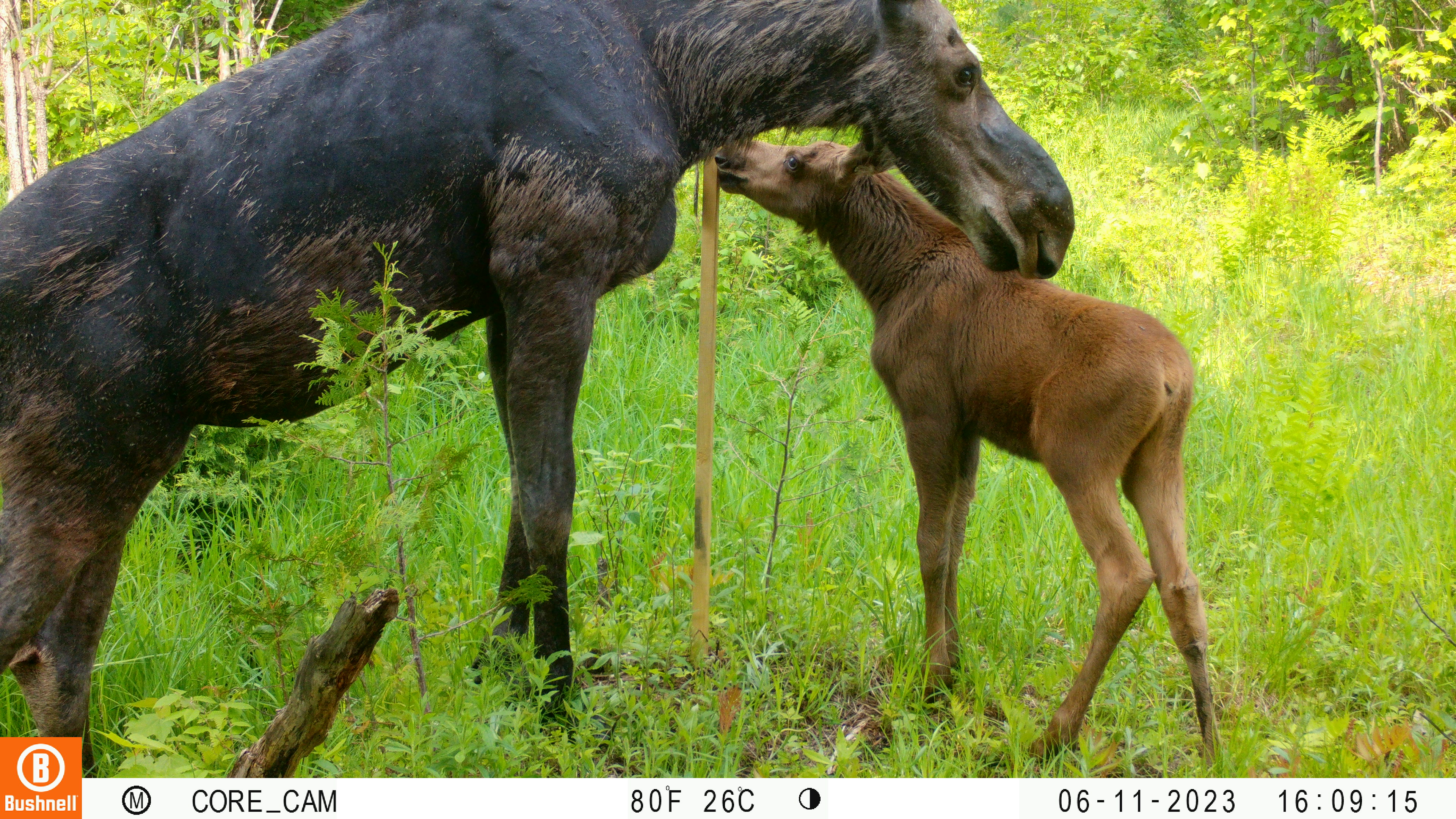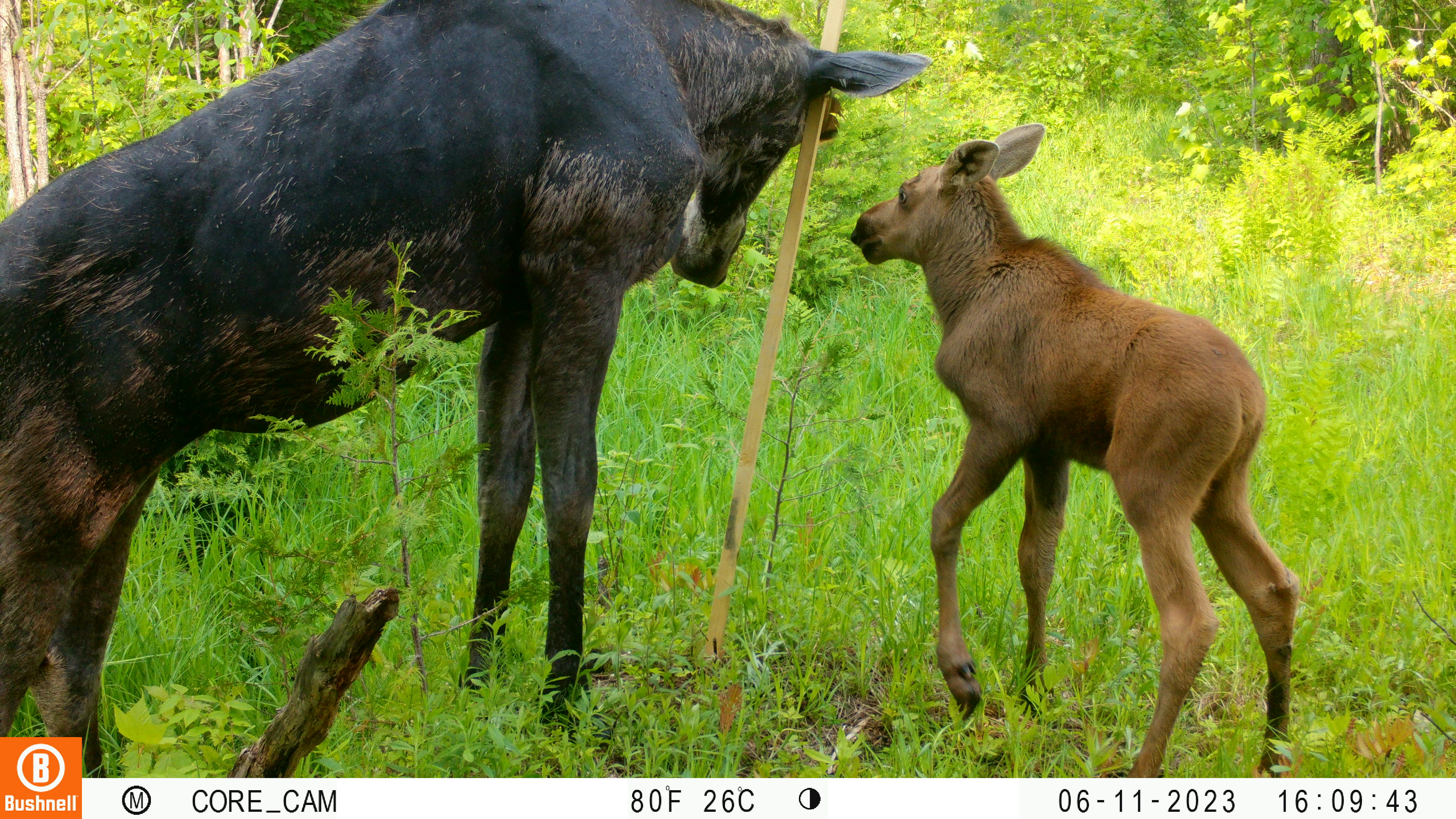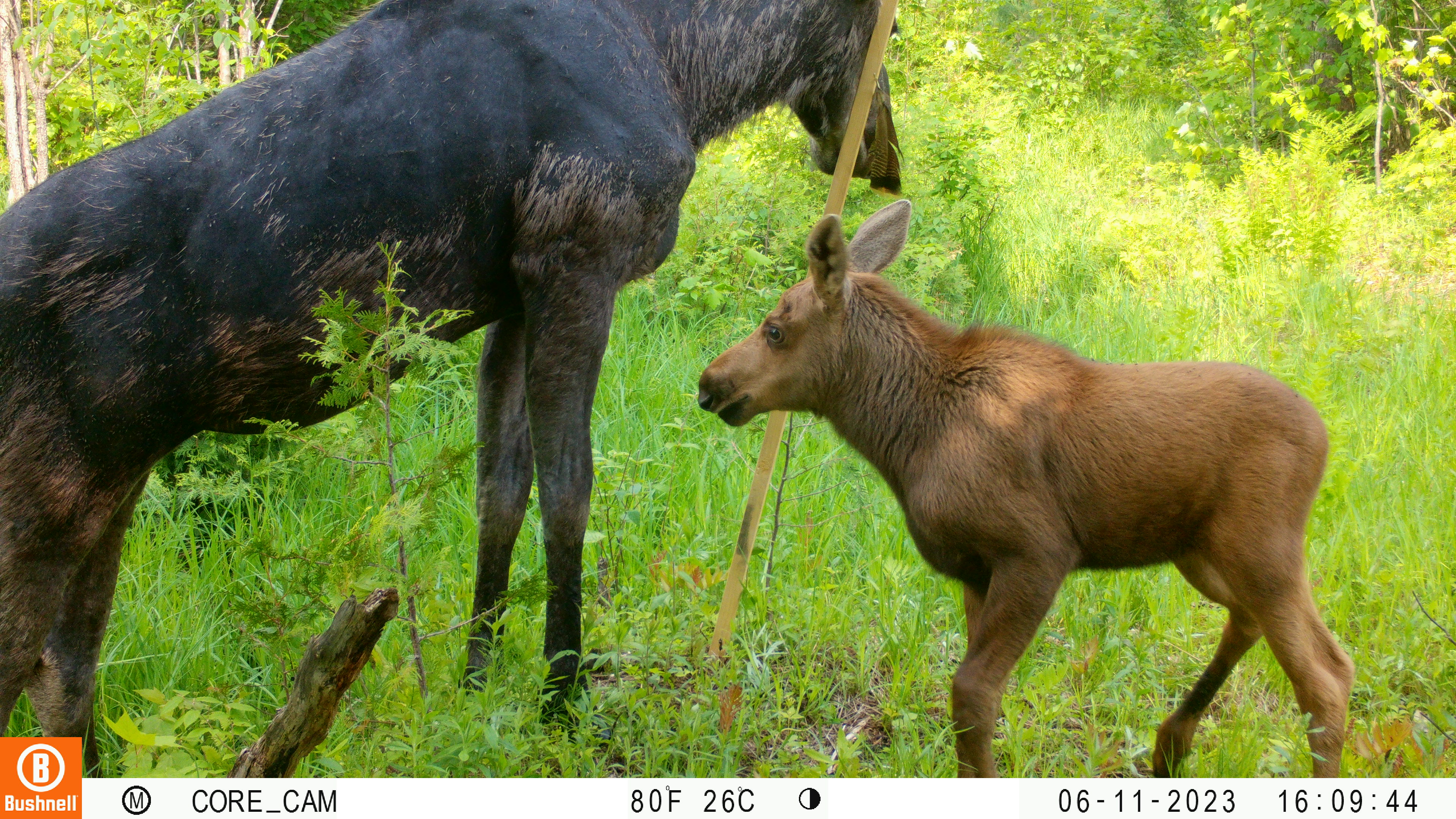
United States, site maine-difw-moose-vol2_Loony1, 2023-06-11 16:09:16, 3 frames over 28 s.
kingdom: Animalia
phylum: Chordata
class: Mammalia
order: Artiodactyla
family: Cervidae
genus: Alces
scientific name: Alces alces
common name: moose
Moose (Alces alces).